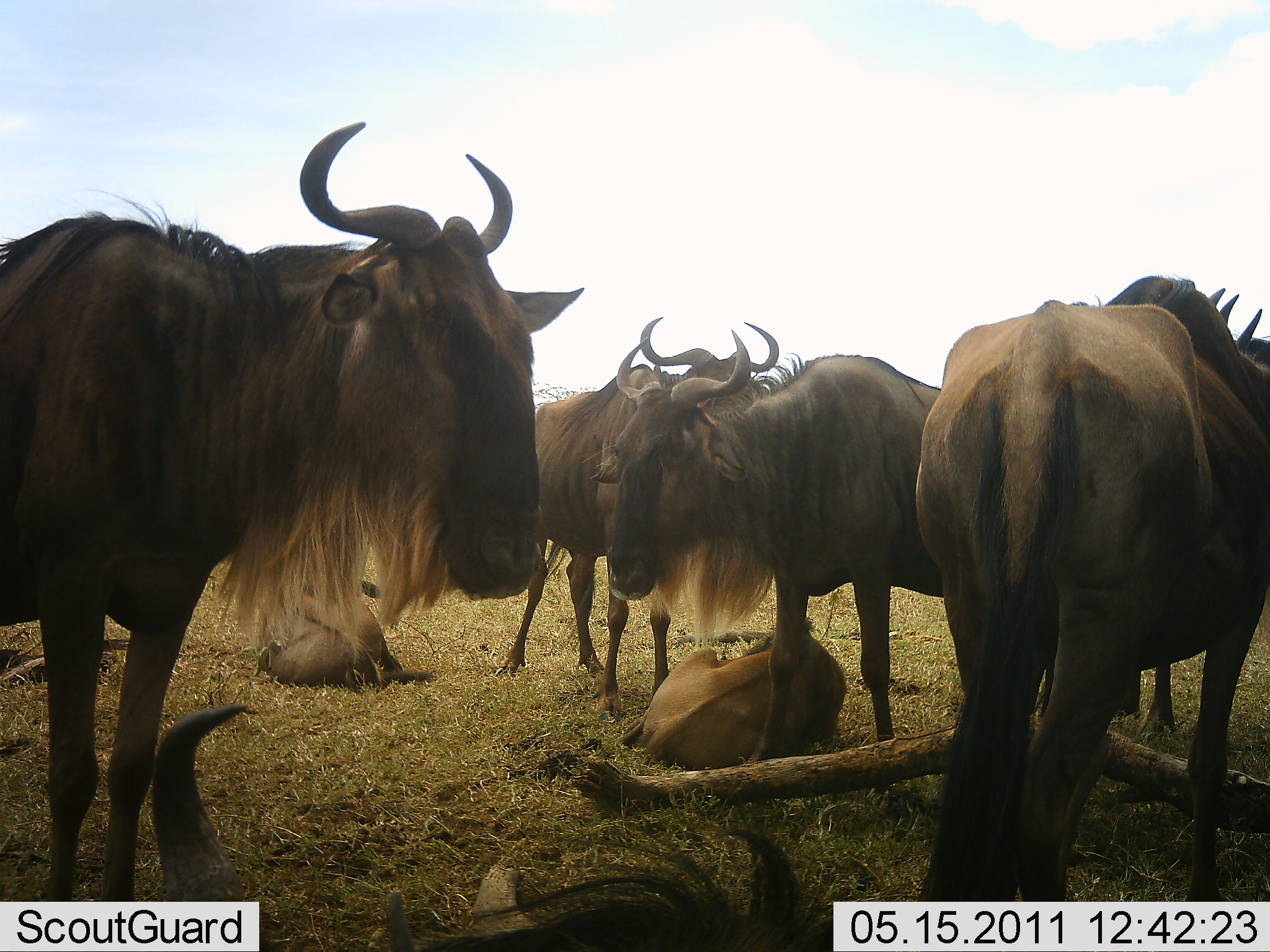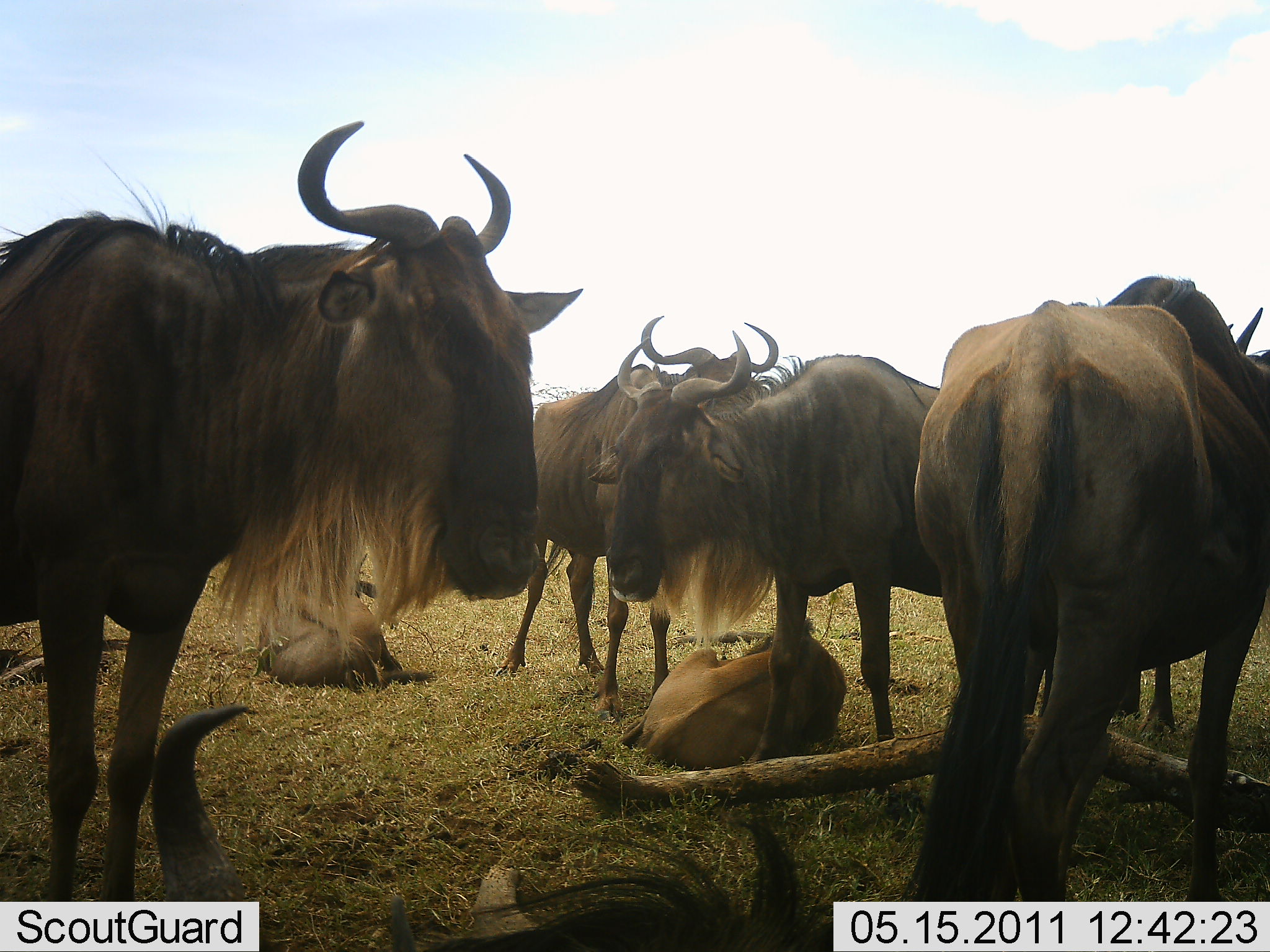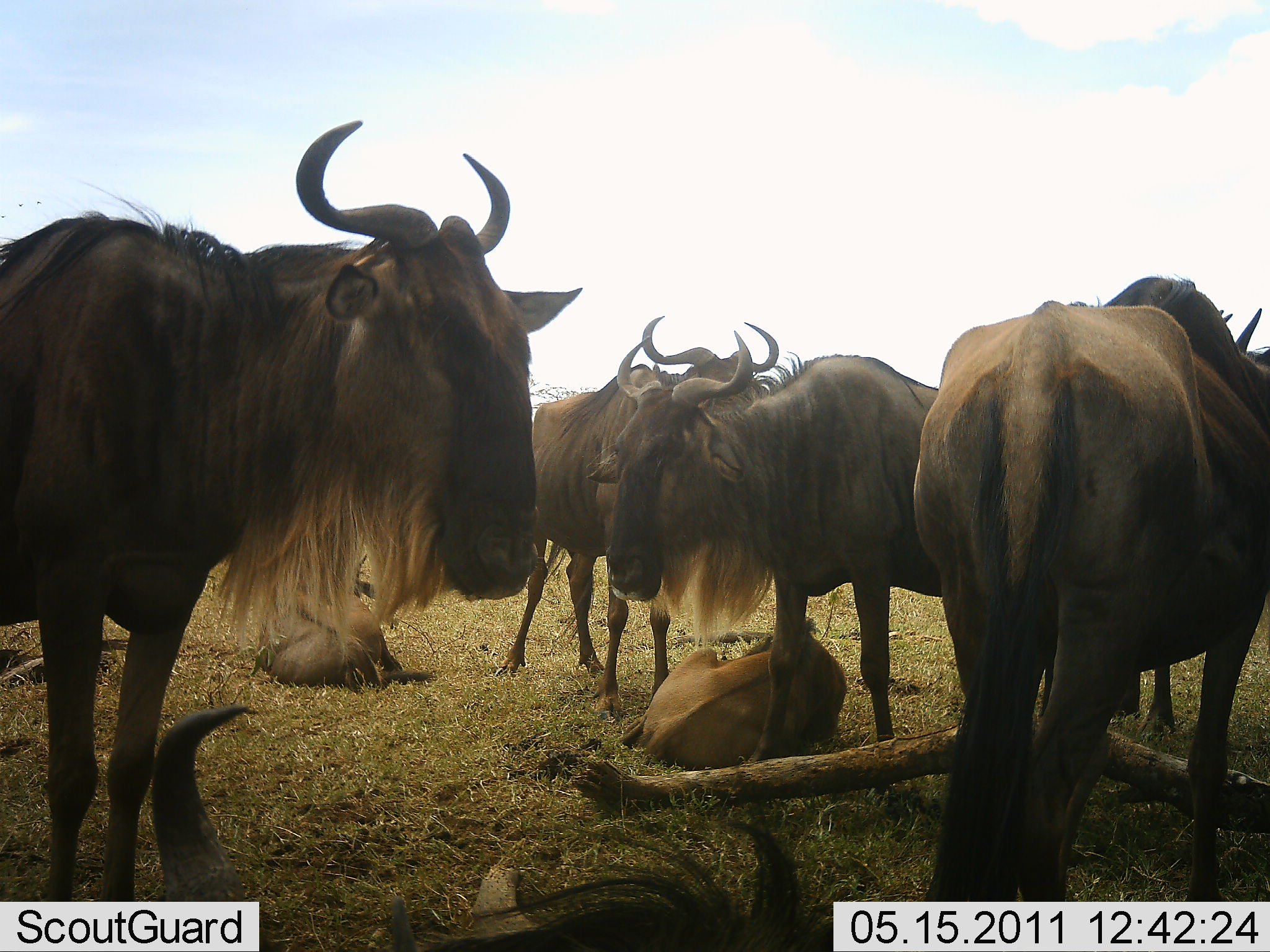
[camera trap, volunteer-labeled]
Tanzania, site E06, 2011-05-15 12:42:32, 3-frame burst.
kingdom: Animalia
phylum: Chordata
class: Mammalia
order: Artiodactyla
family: Bovidae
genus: Connochaetes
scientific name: Connochaetes taurinus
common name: blue wildebeest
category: wildebeest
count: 7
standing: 75%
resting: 83%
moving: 8%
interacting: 0%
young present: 75%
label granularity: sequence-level